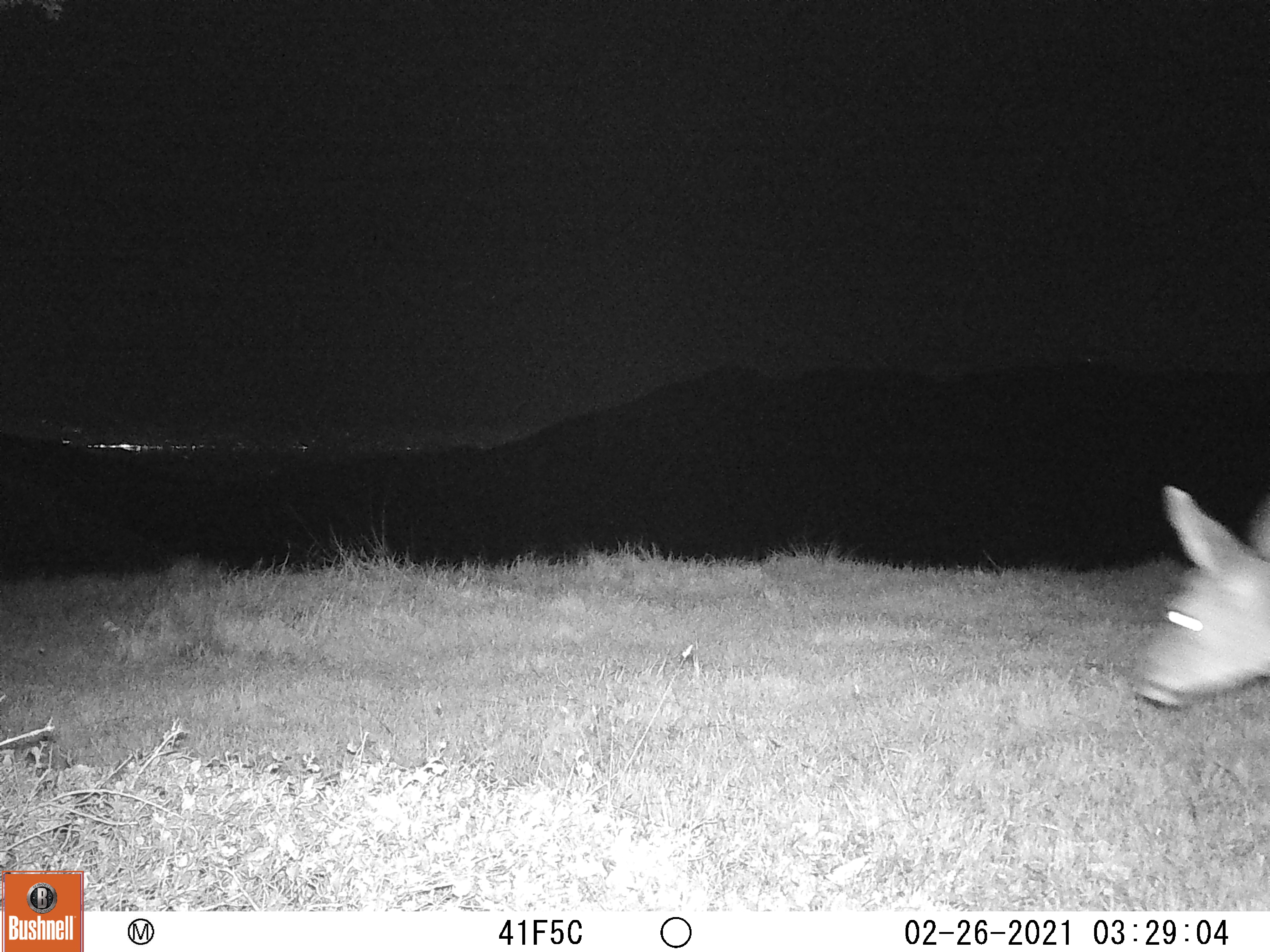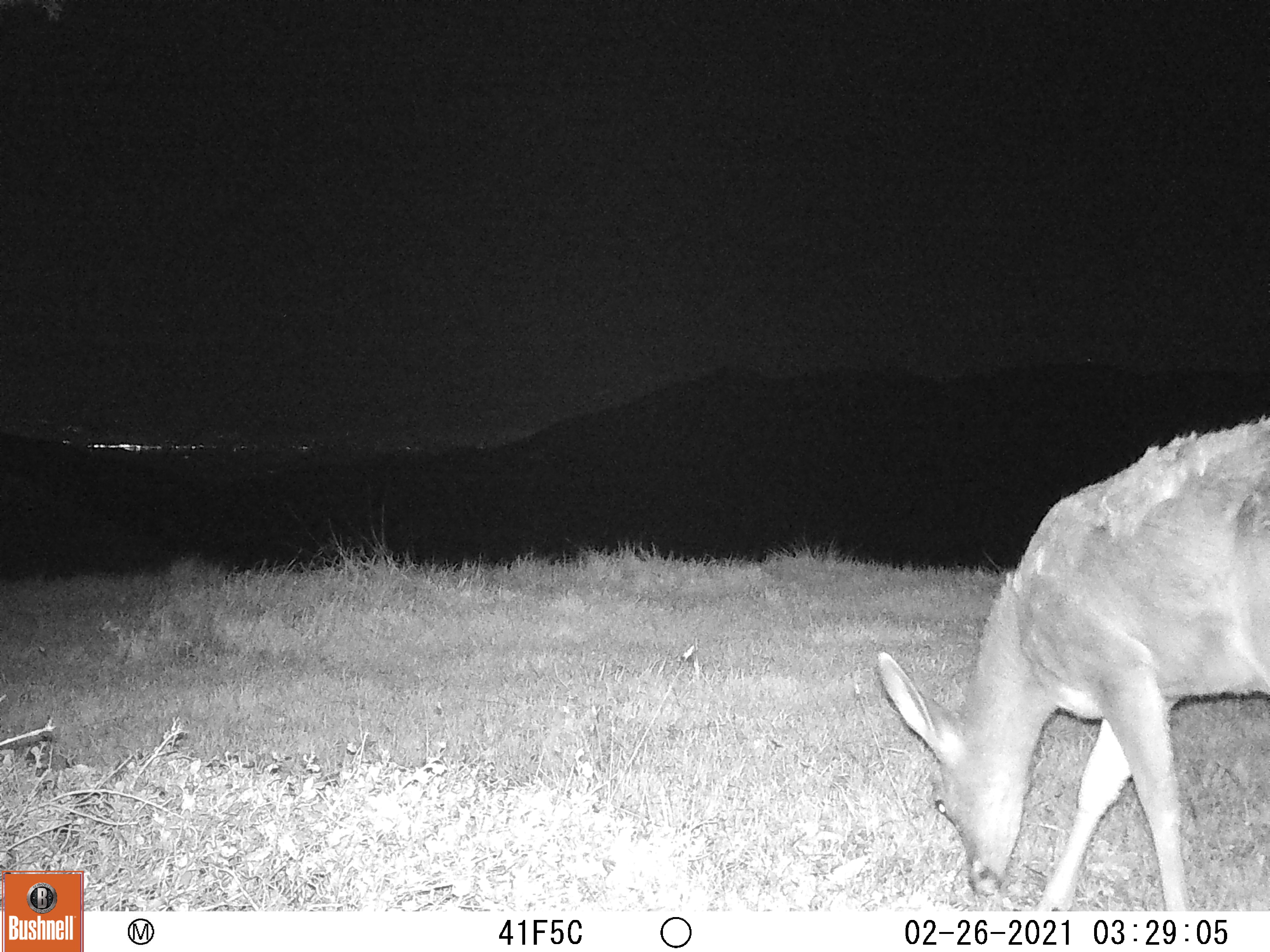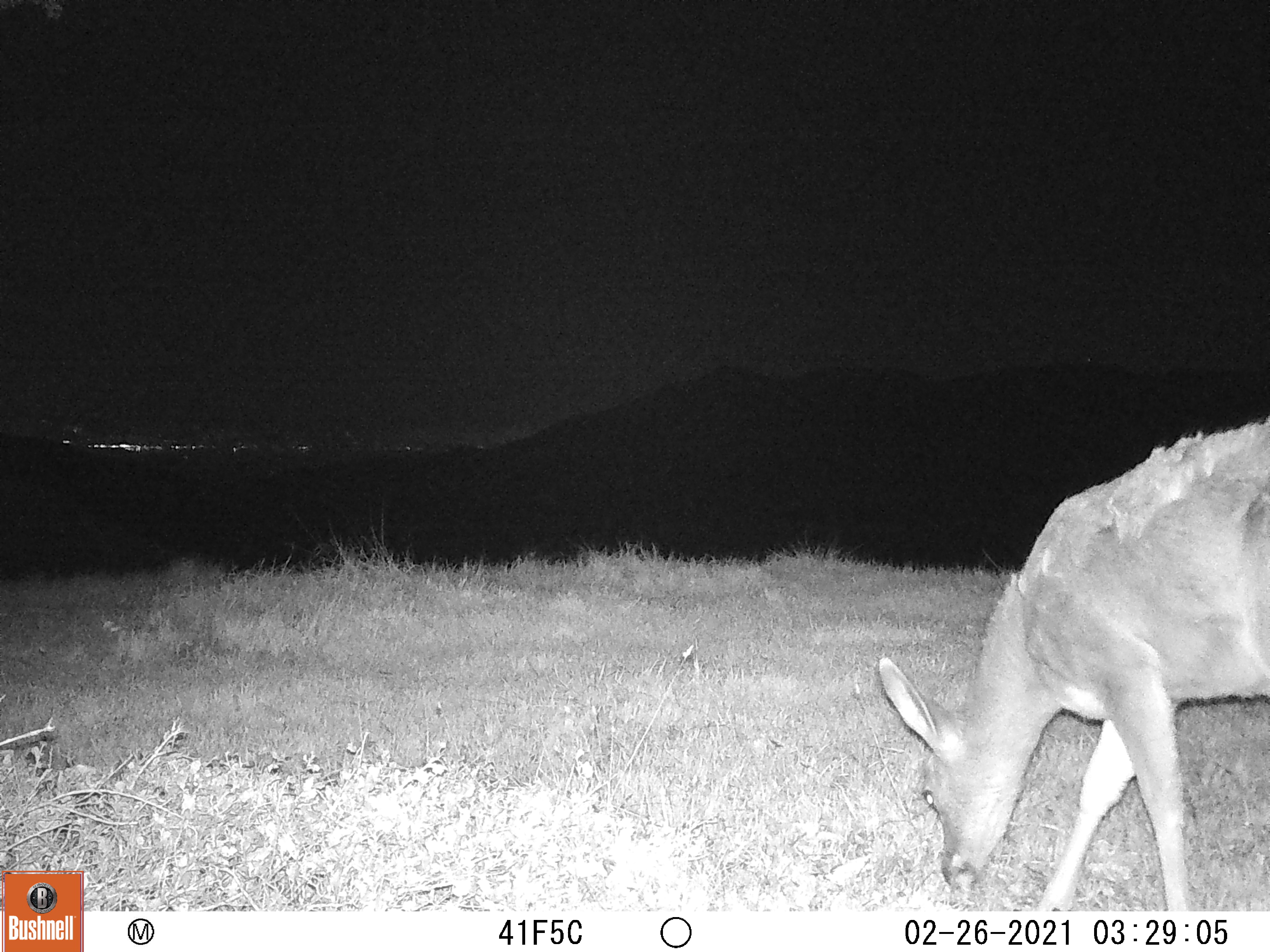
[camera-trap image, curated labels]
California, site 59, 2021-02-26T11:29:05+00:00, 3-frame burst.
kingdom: Animalia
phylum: Chordata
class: Mammalia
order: Artiodactyla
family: Cervidae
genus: Odocoileus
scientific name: Odocoileus hemionus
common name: mule deer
Mule deer (Odocoileus hemionus).